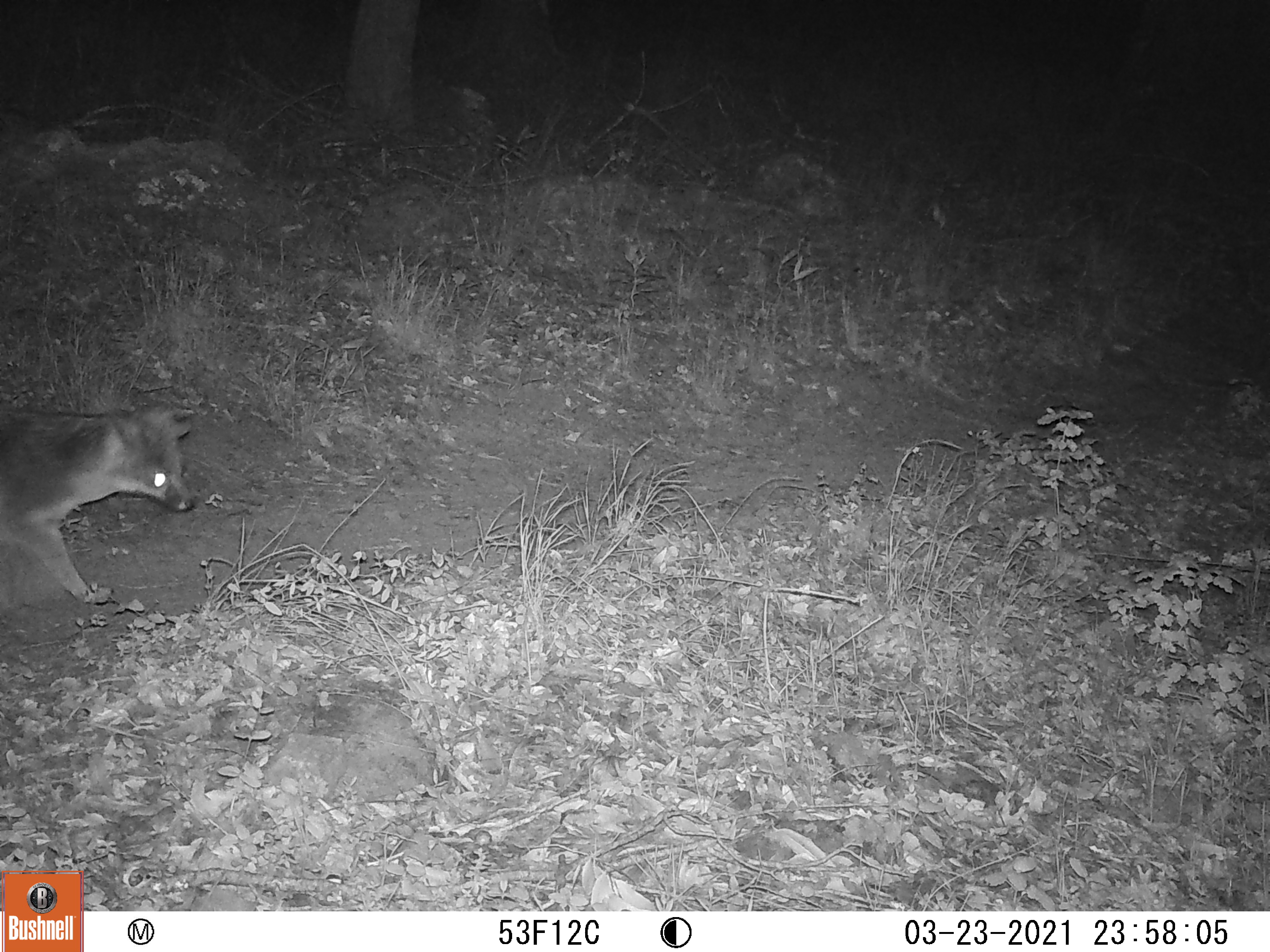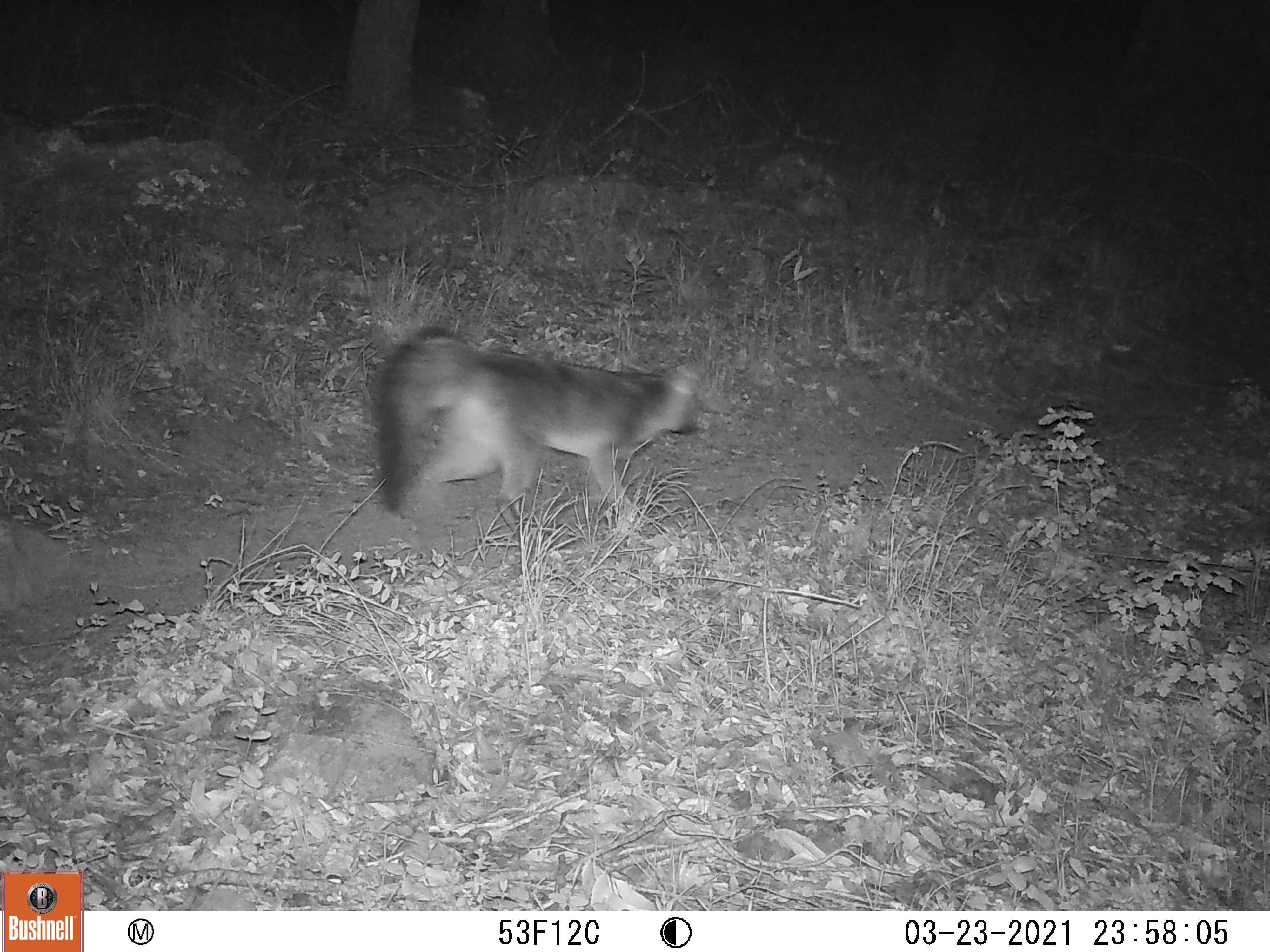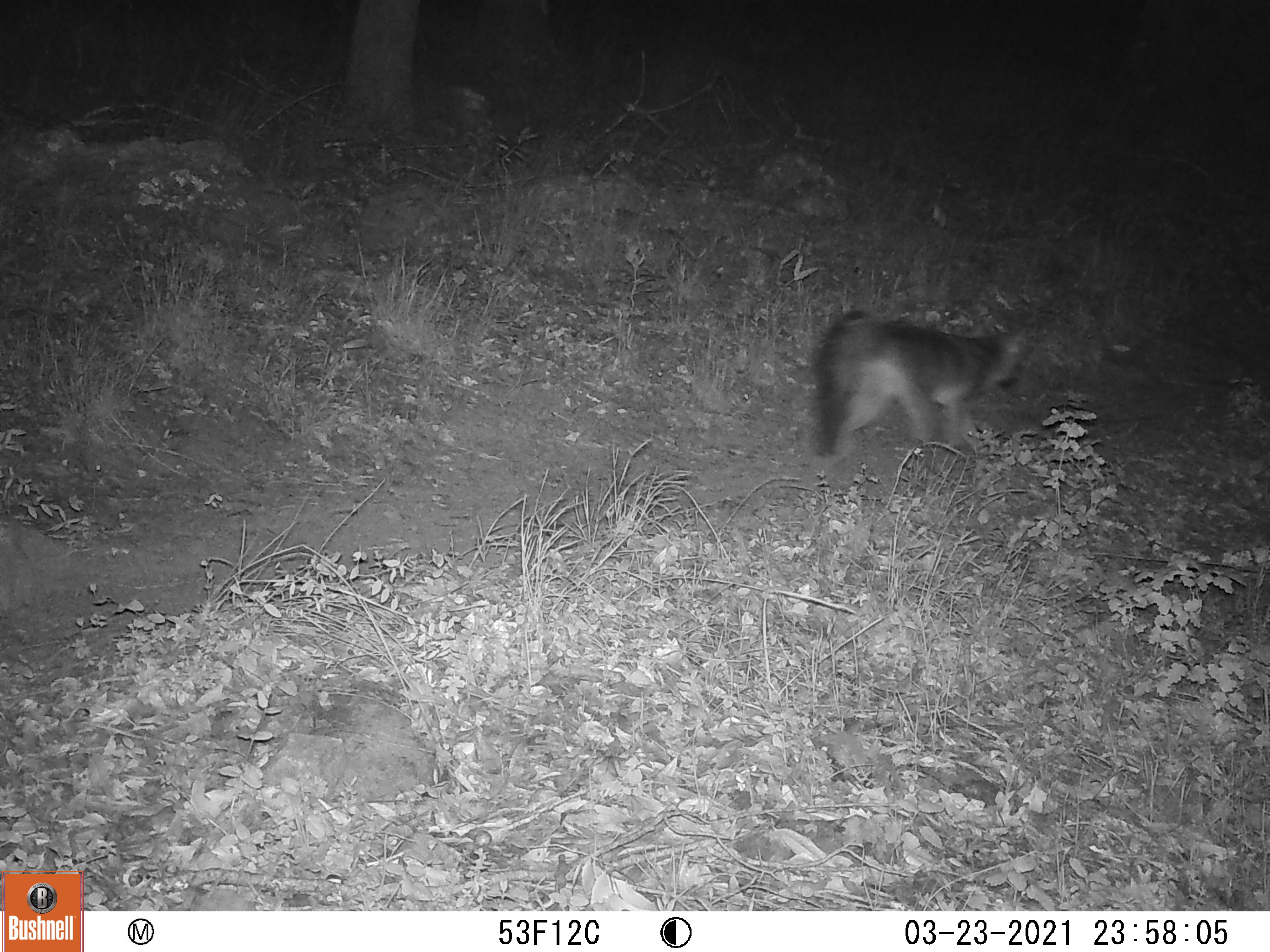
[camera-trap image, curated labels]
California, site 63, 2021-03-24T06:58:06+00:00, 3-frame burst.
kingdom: Animalia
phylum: Chordata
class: Mammalia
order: Carnivora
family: Canidae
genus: Urocyon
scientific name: Urocyon cinereoargenteus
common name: gray fox